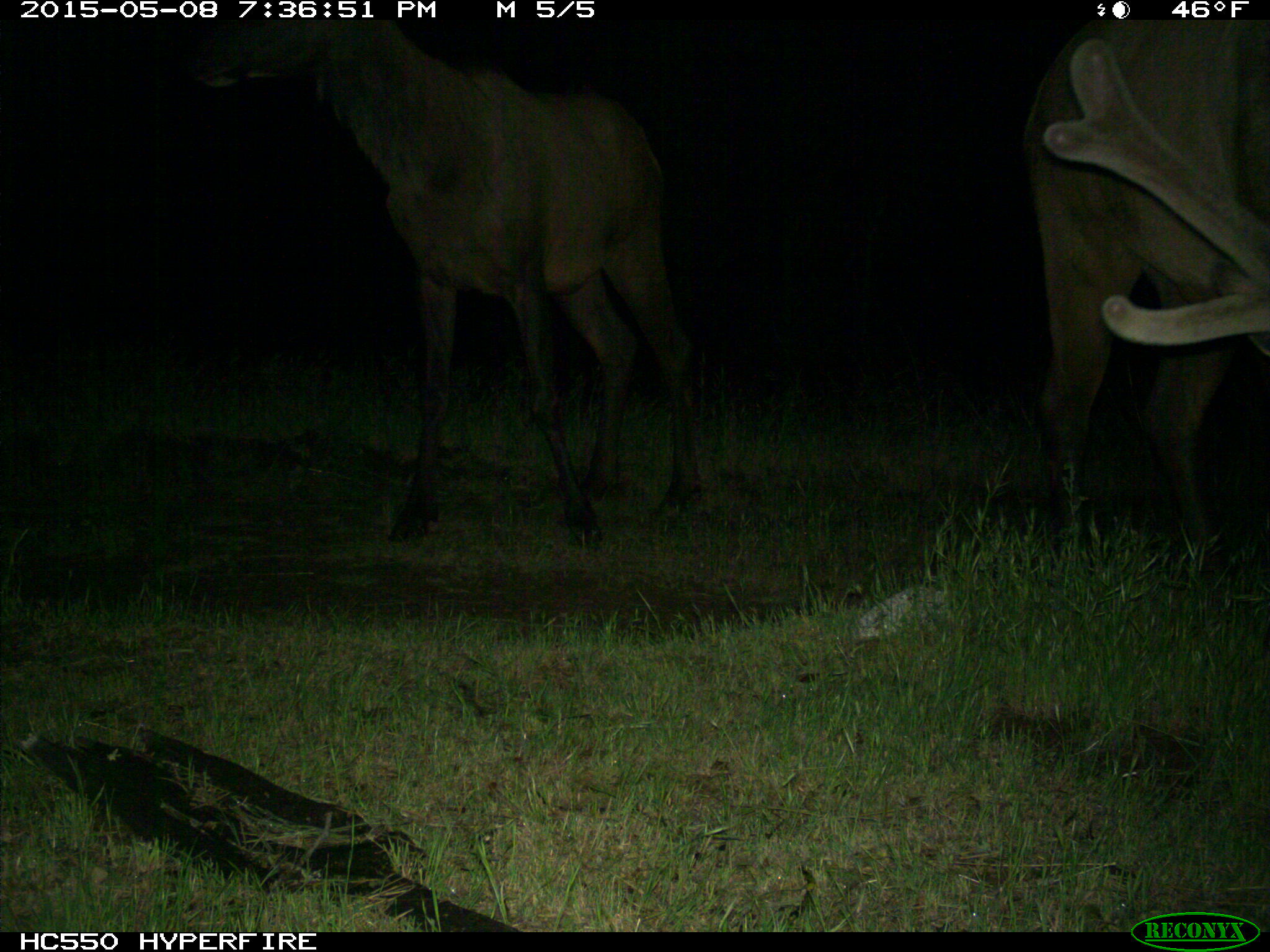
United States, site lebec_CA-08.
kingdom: Animalia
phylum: Chordata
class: Mammalia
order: Artiodactyla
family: Cervidae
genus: Cervus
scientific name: Cervus canadensis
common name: elk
Cervus canadensis (elk).